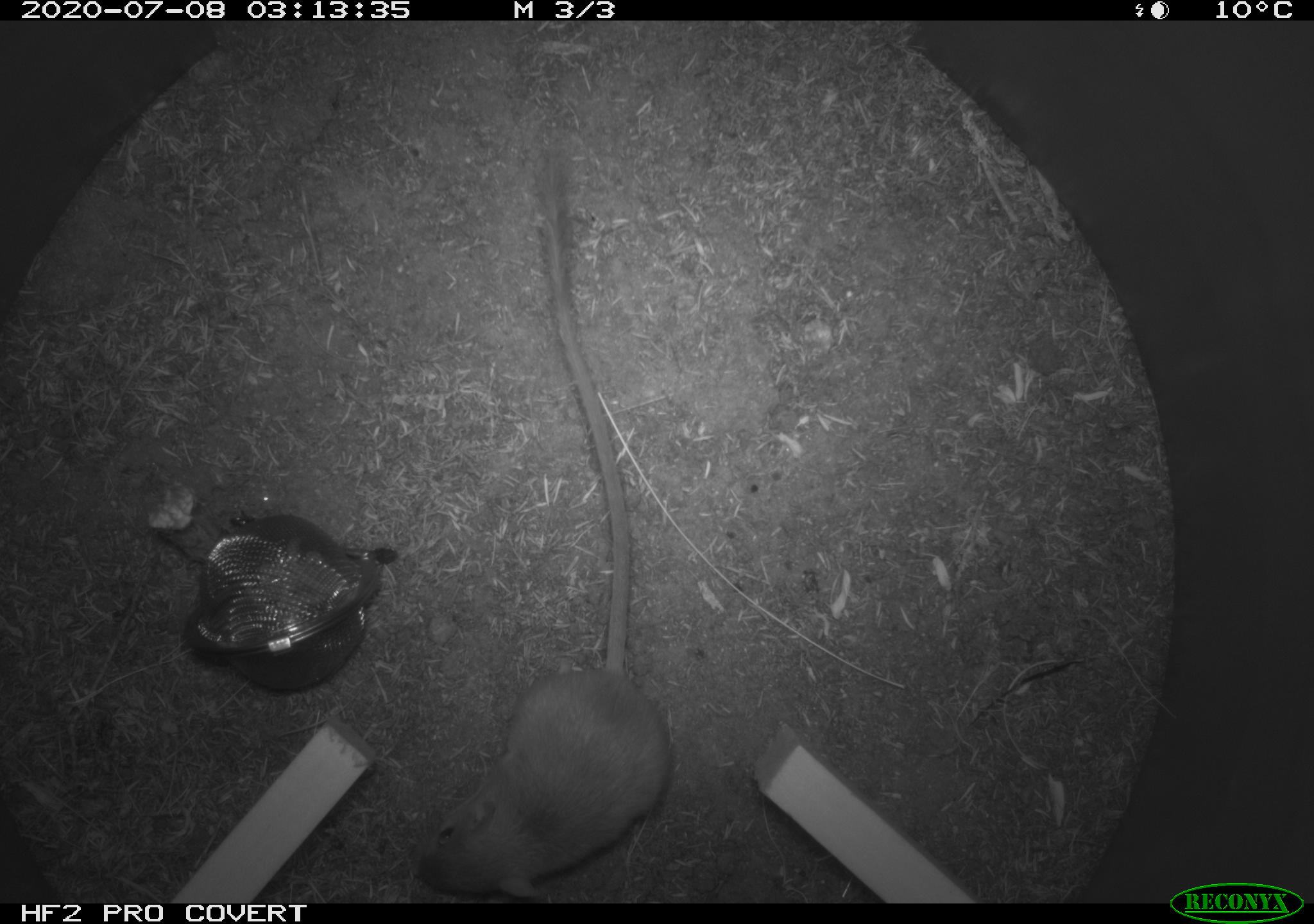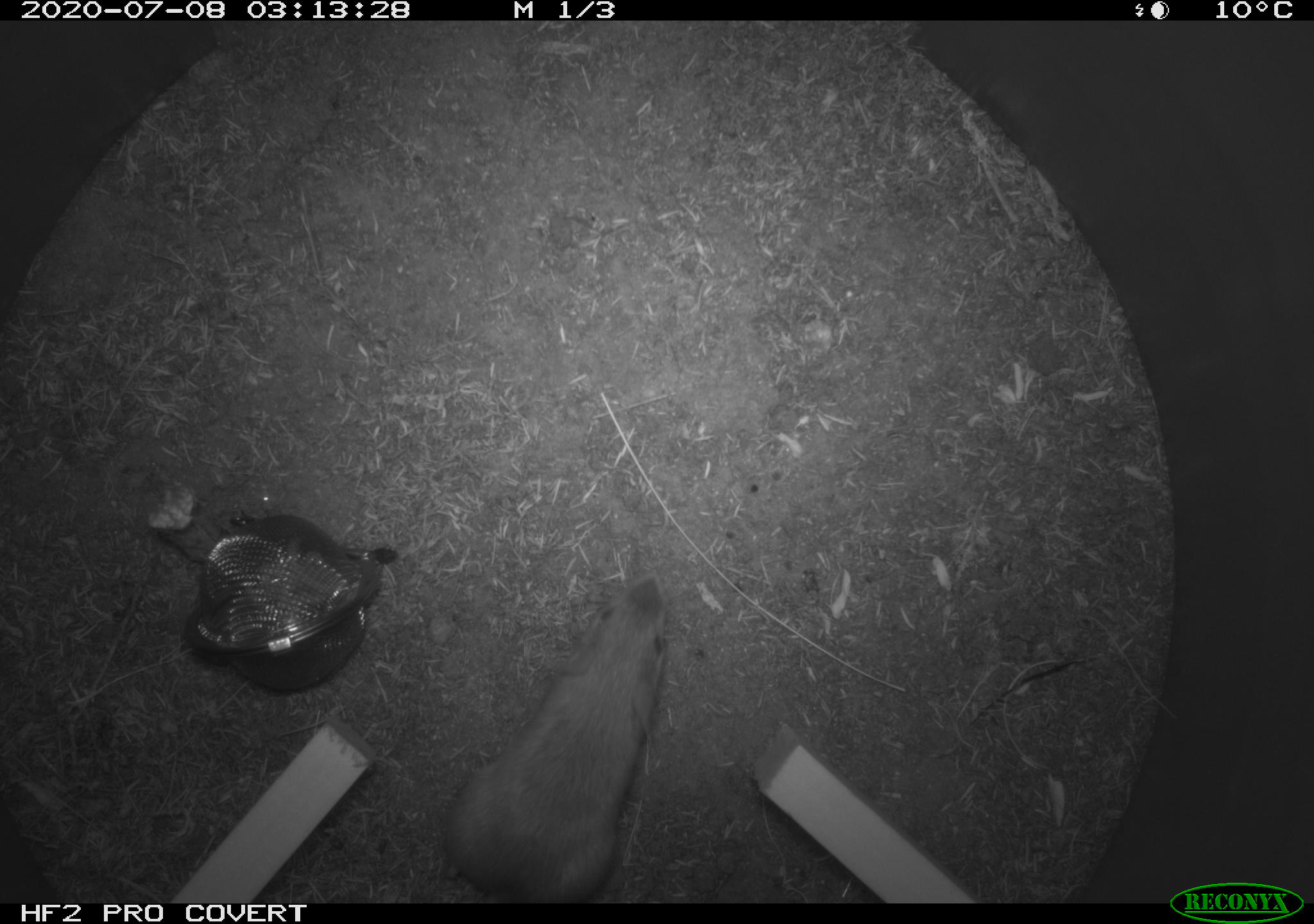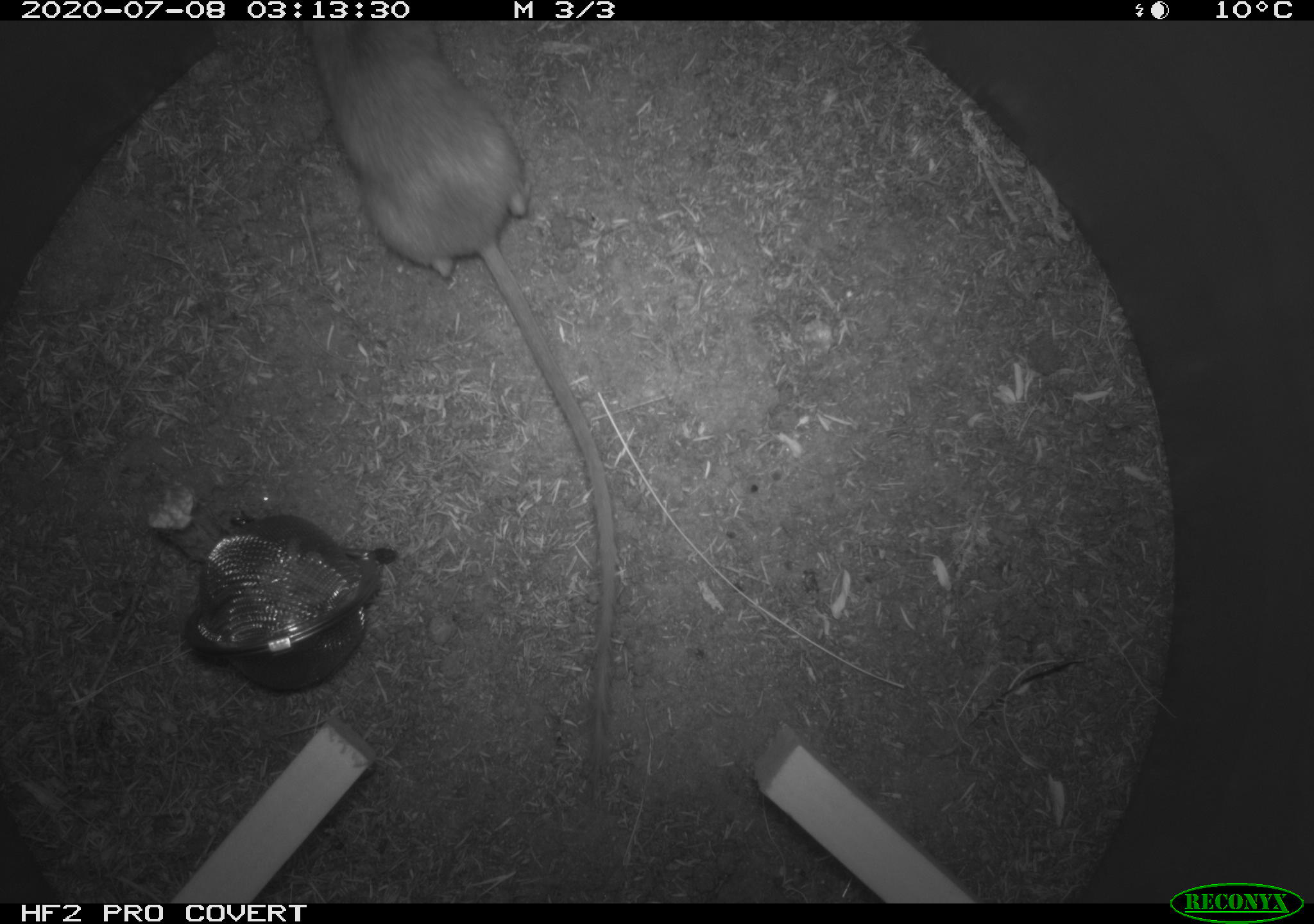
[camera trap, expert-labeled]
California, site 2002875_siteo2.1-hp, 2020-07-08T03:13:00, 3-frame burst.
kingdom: Animalia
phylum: Chordata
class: Mammalia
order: Rodentia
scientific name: Rodentia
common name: rodent